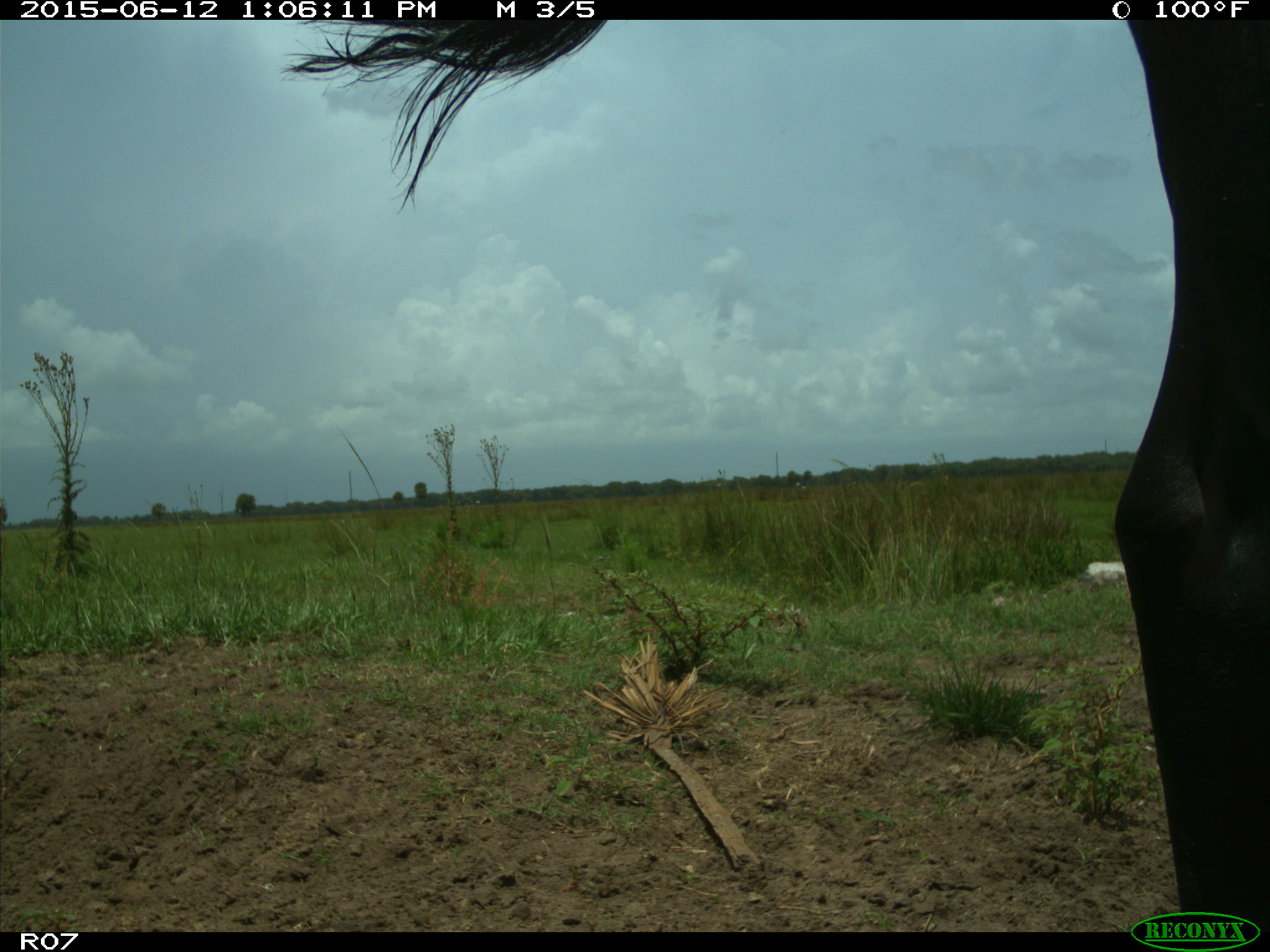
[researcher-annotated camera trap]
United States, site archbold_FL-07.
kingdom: Animalia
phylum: Chordata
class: Mammalia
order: Artiodactyla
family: Bovidae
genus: Bos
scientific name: Bos taurus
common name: domestic cow